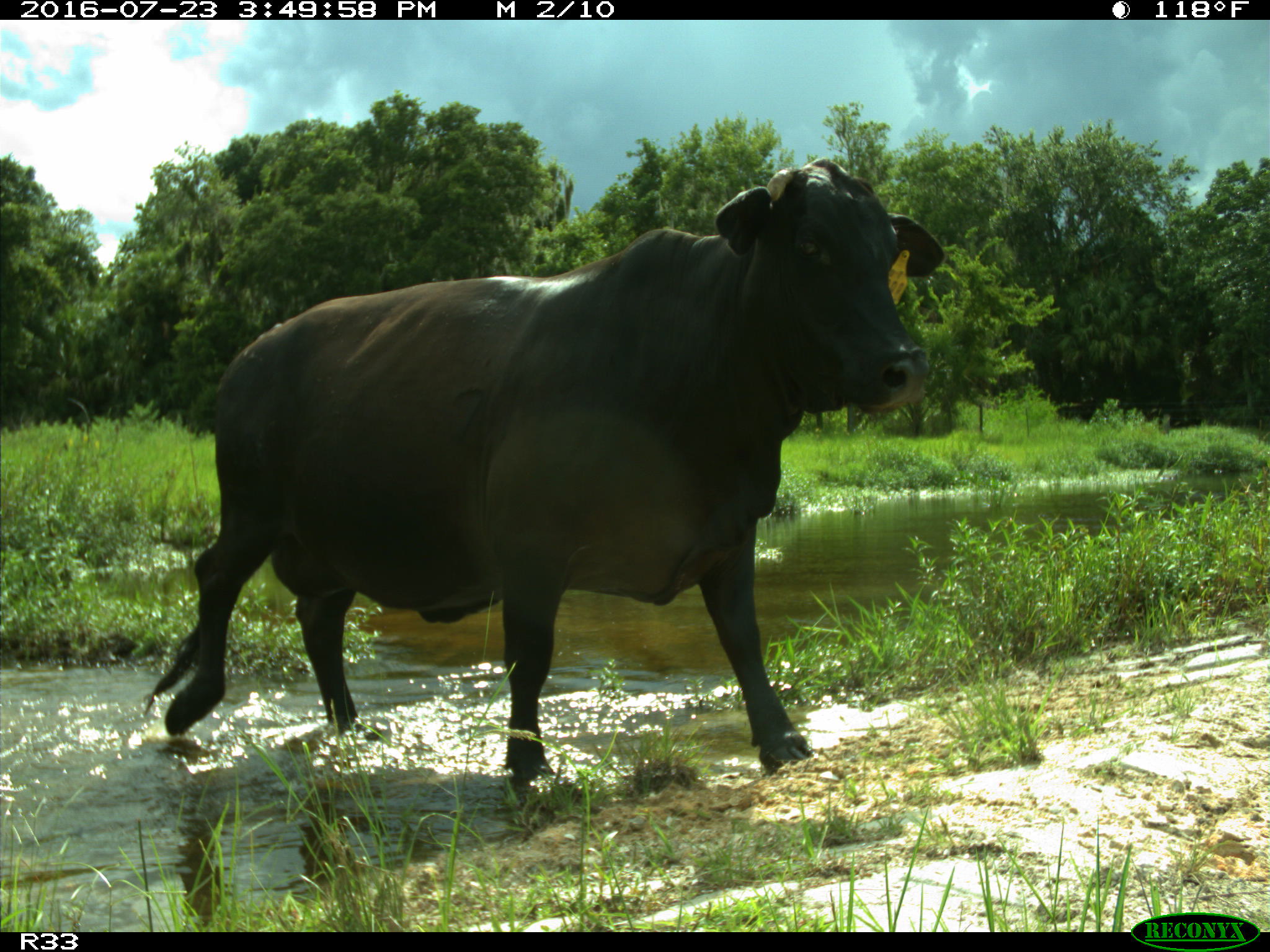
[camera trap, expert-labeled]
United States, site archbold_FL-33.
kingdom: Animalia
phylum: Chordata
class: Mammalia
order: Artiodactyla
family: Bovidae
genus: Bos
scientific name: Bos taurus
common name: domestic cow